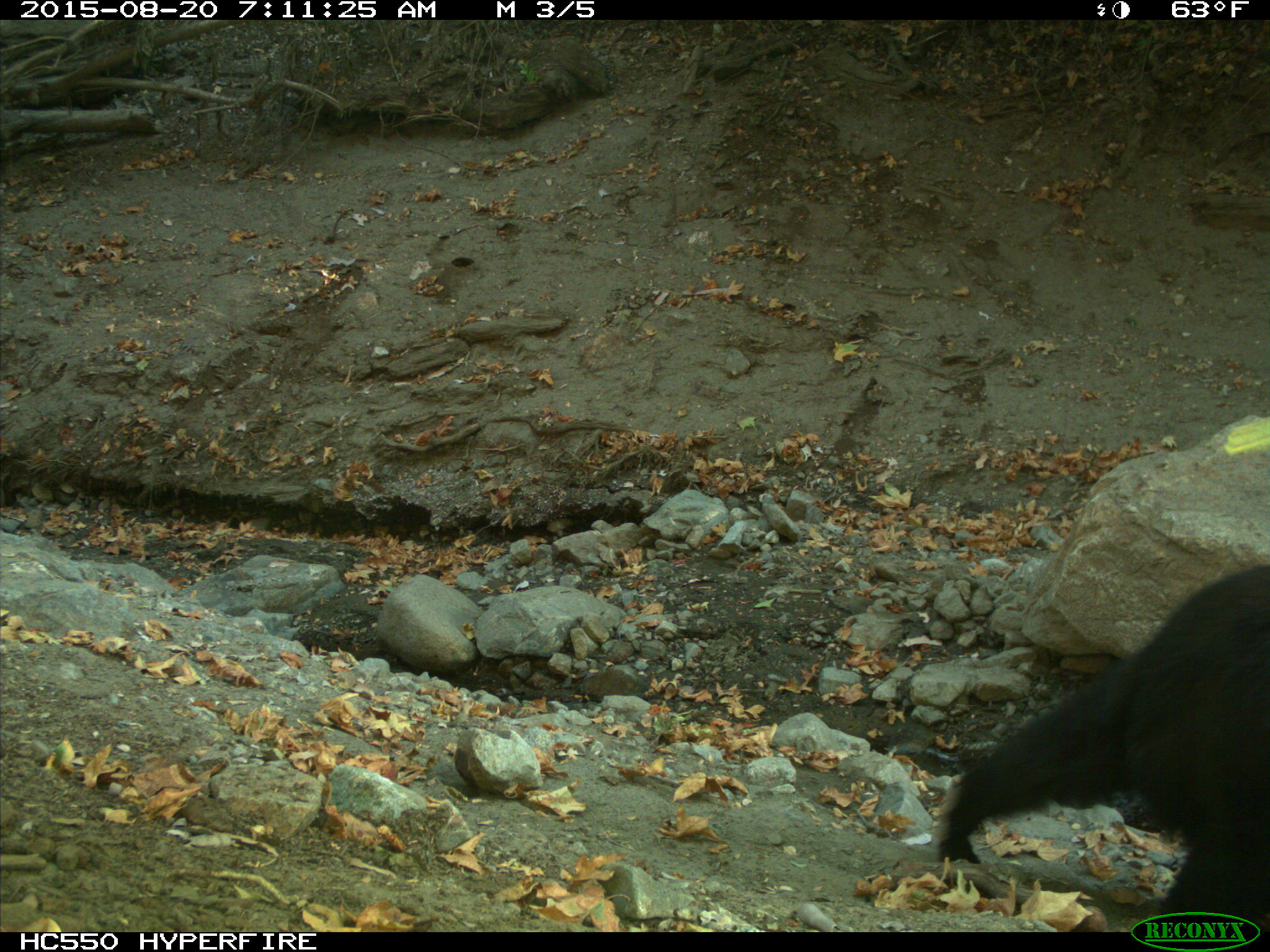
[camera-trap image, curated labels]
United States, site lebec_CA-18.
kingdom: Animalia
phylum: Chordata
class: Mammalia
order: Carnivora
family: Ursidae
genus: Ursus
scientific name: Ursus americanus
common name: american black bear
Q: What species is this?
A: Ursus americanus (american black bear).